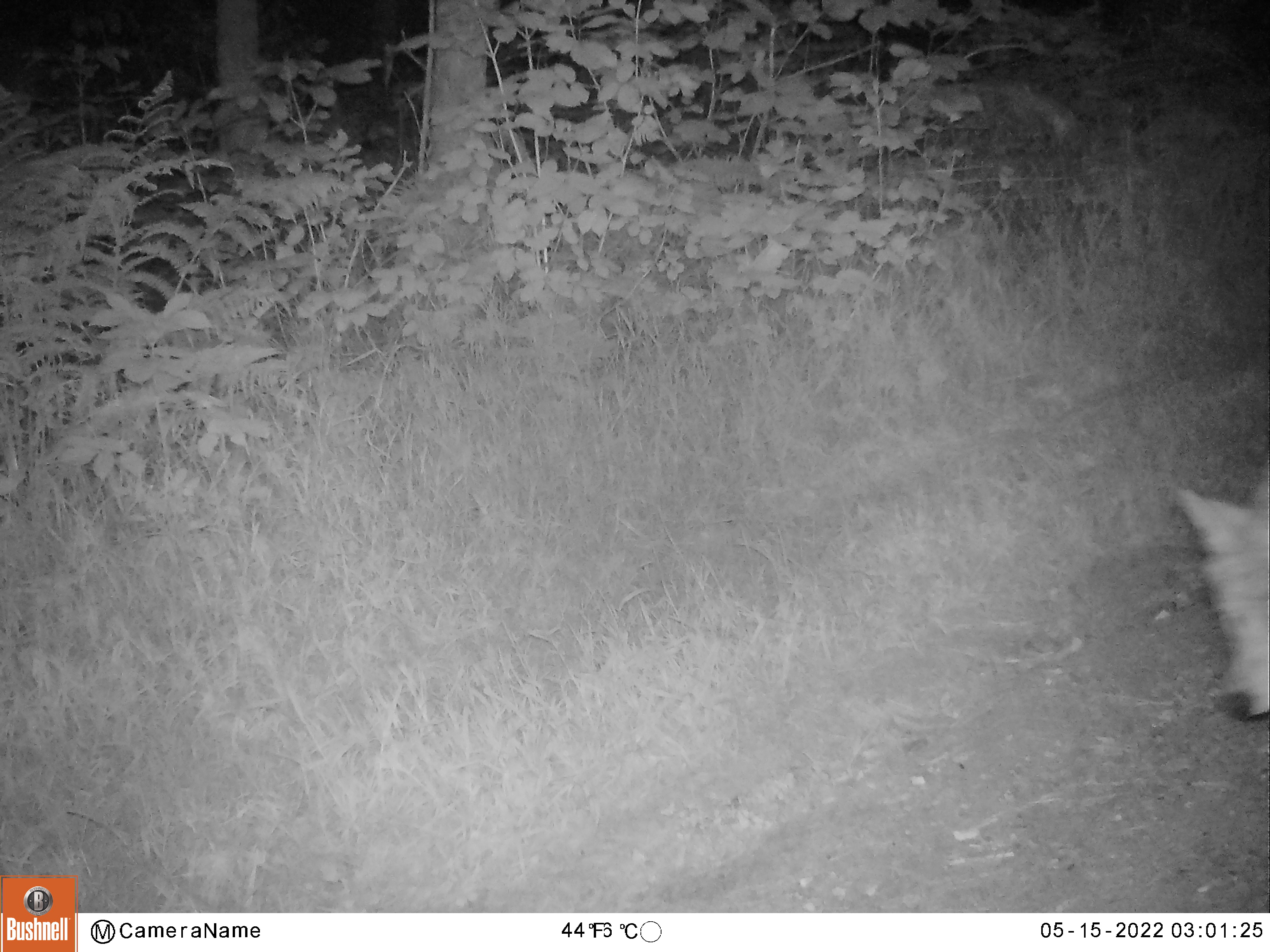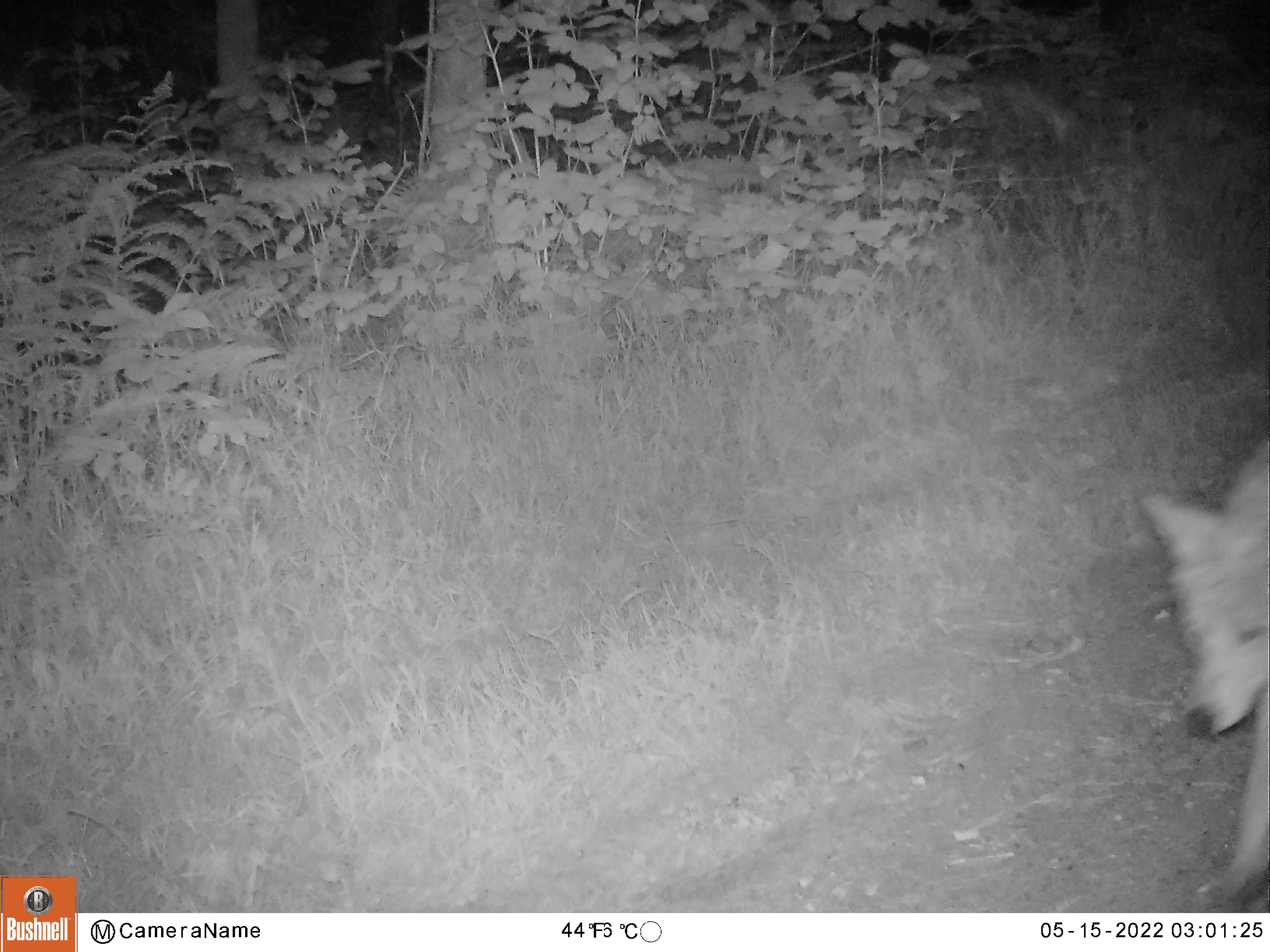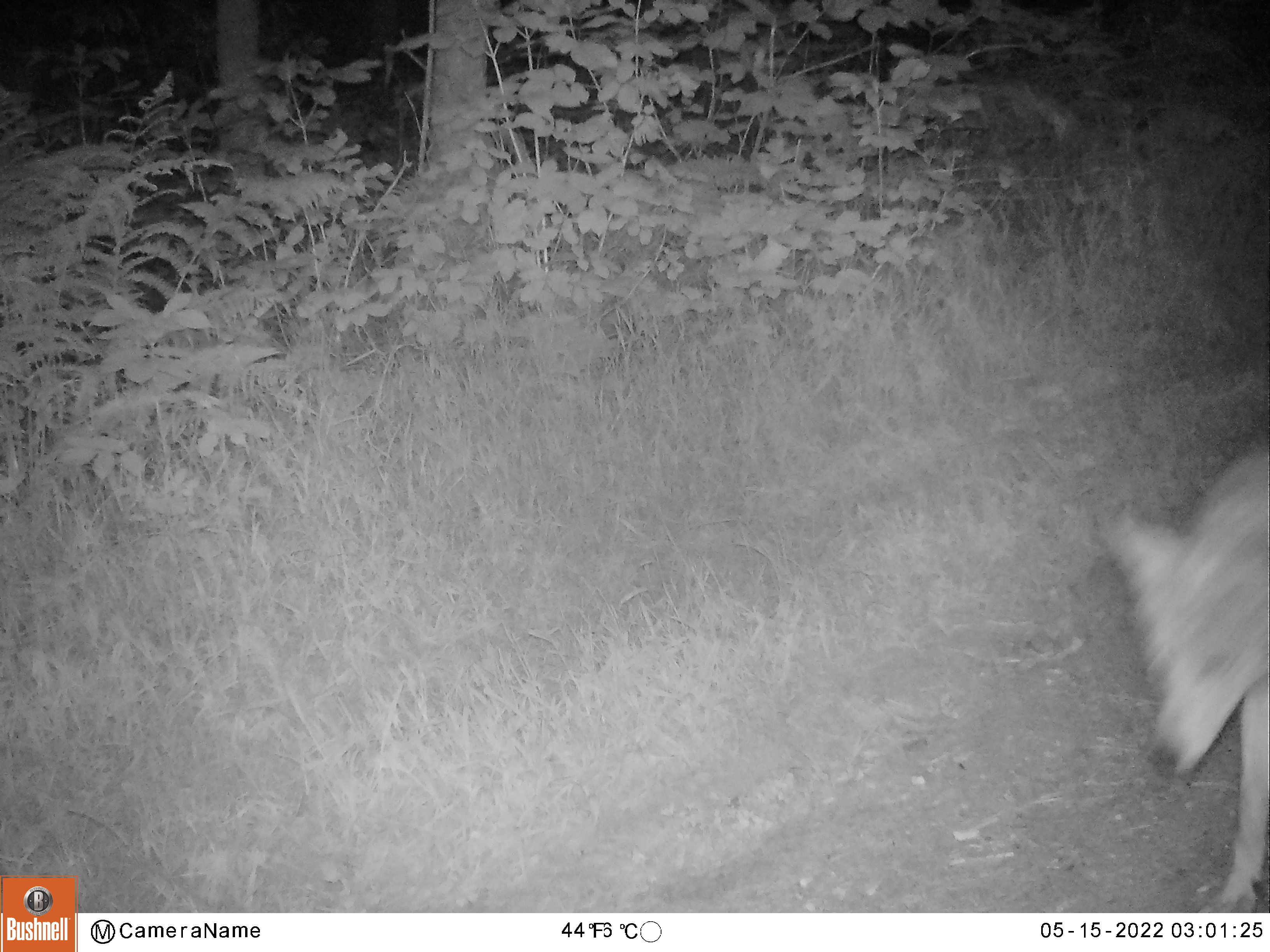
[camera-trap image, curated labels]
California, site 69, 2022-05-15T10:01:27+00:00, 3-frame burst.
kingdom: Animalia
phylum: Chordata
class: Mammalia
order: Carnivora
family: Canidae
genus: Canis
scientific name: Canis latrans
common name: coyote